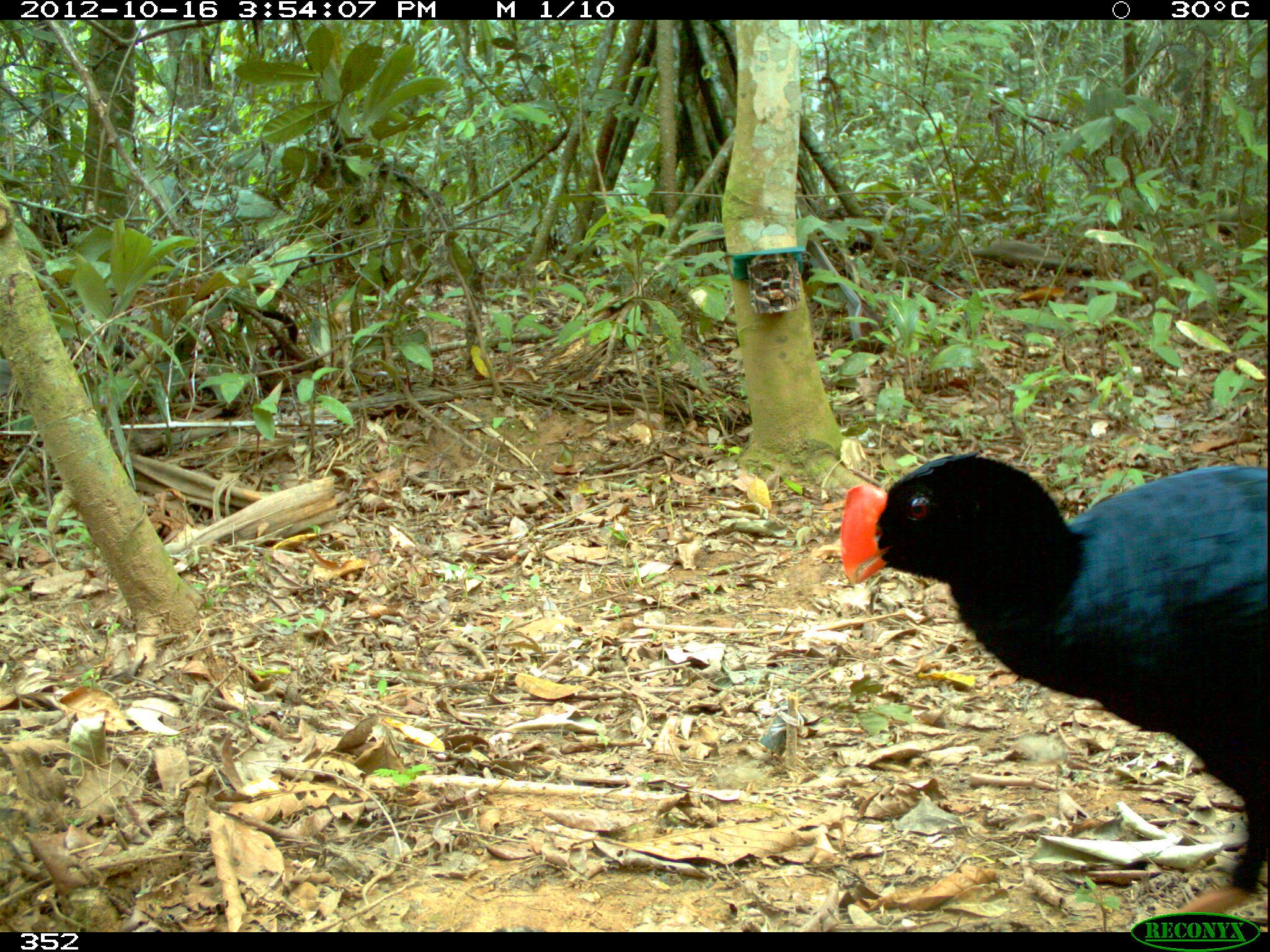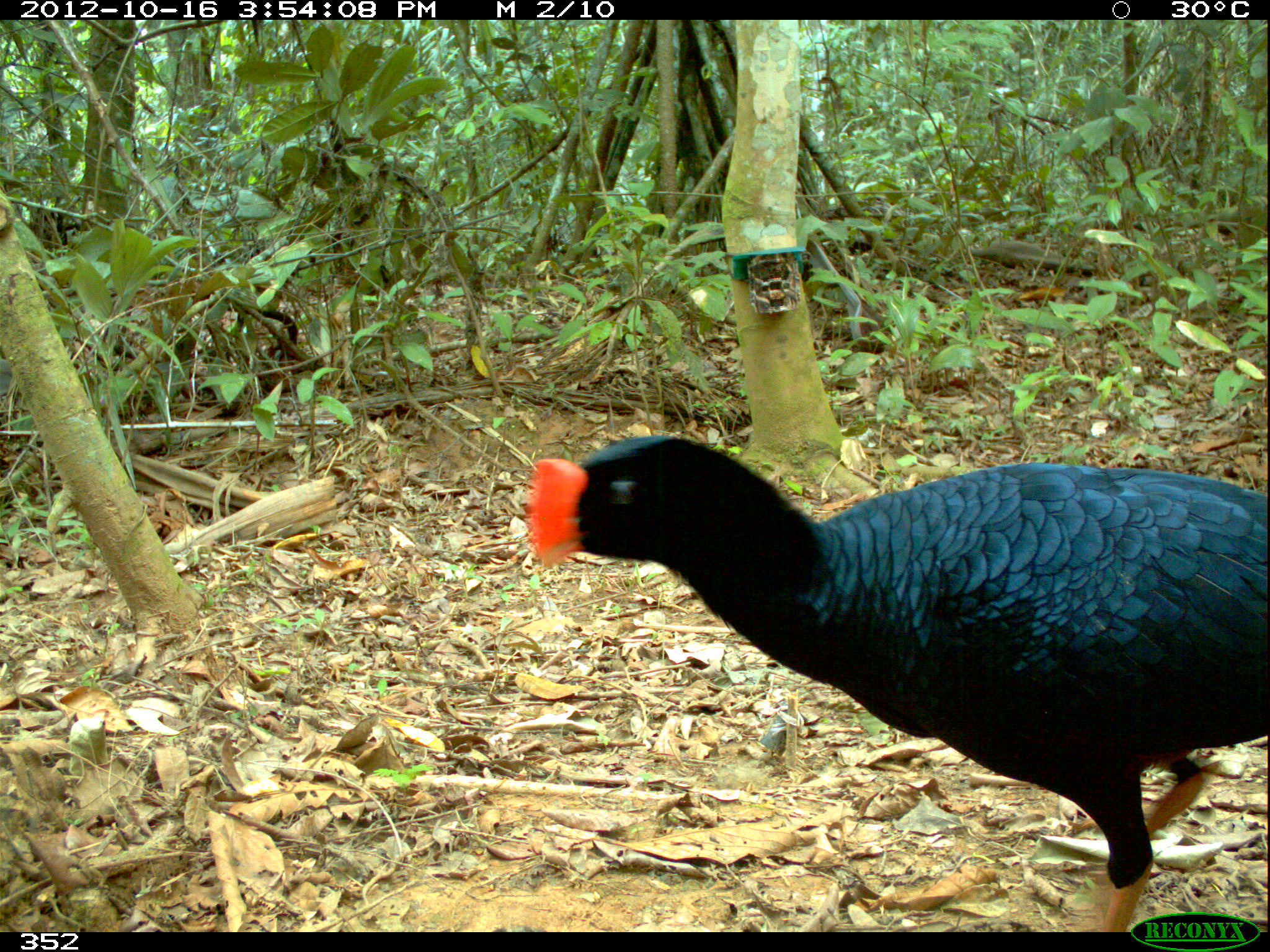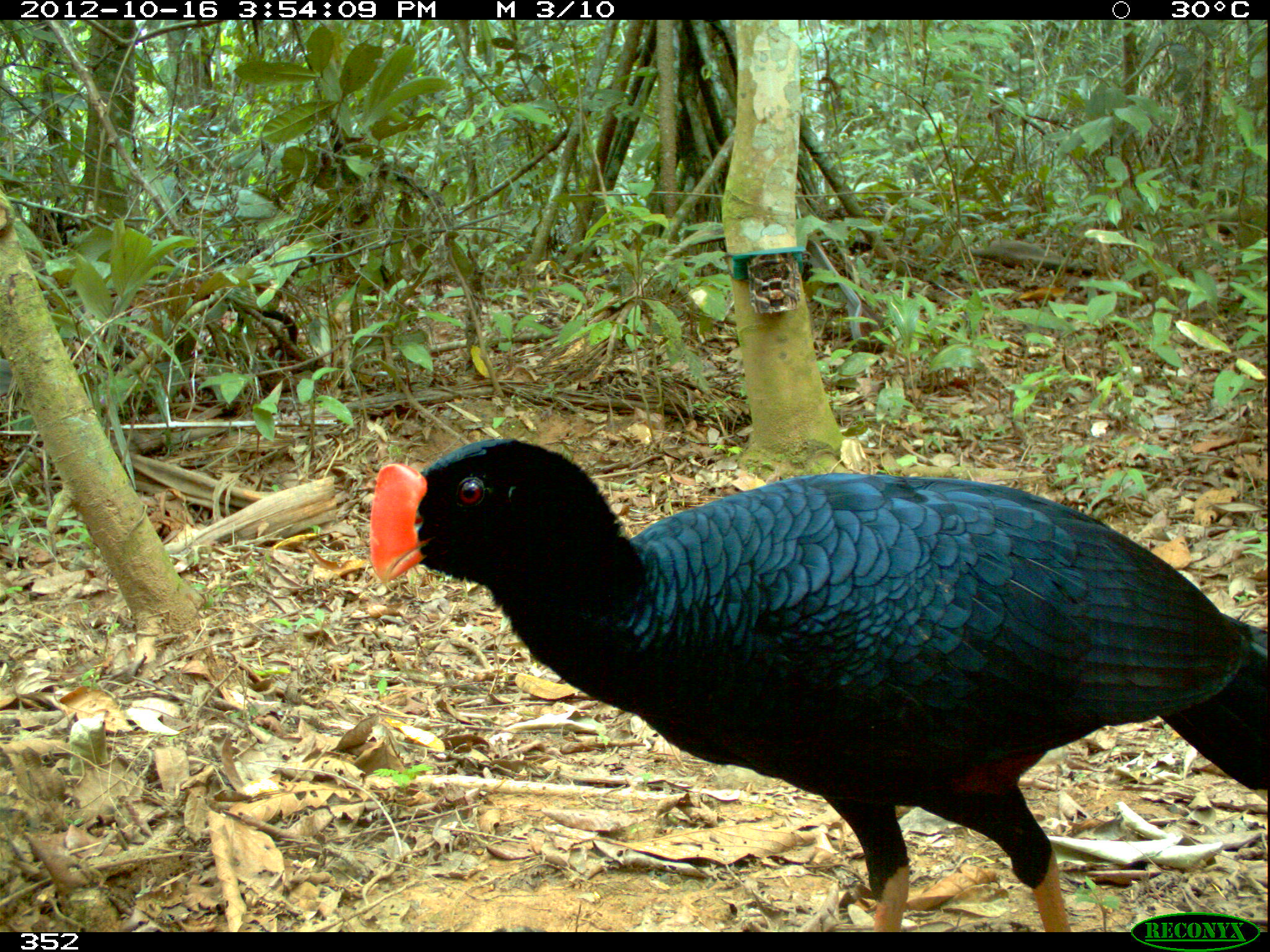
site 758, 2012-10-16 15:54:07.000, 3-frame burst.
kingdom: Animalia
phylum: Chordata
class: Aves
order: Galliformes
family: Cracidae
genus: Mitu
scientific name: Mitu tuberosum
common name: razor-billed curassow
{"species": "Mitu tuberosum (razor-billed curassow)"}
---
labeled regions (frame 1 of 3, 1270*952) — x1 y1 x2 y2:
mitu tuberosum: 837 450 1270 912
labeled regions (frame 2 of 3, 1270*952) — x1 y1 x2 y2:
mitu tuberosum: 523 433 1270 932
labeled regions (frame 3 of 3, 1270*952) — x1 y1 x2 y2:
mitu tuberosum: 366 434 1268 932